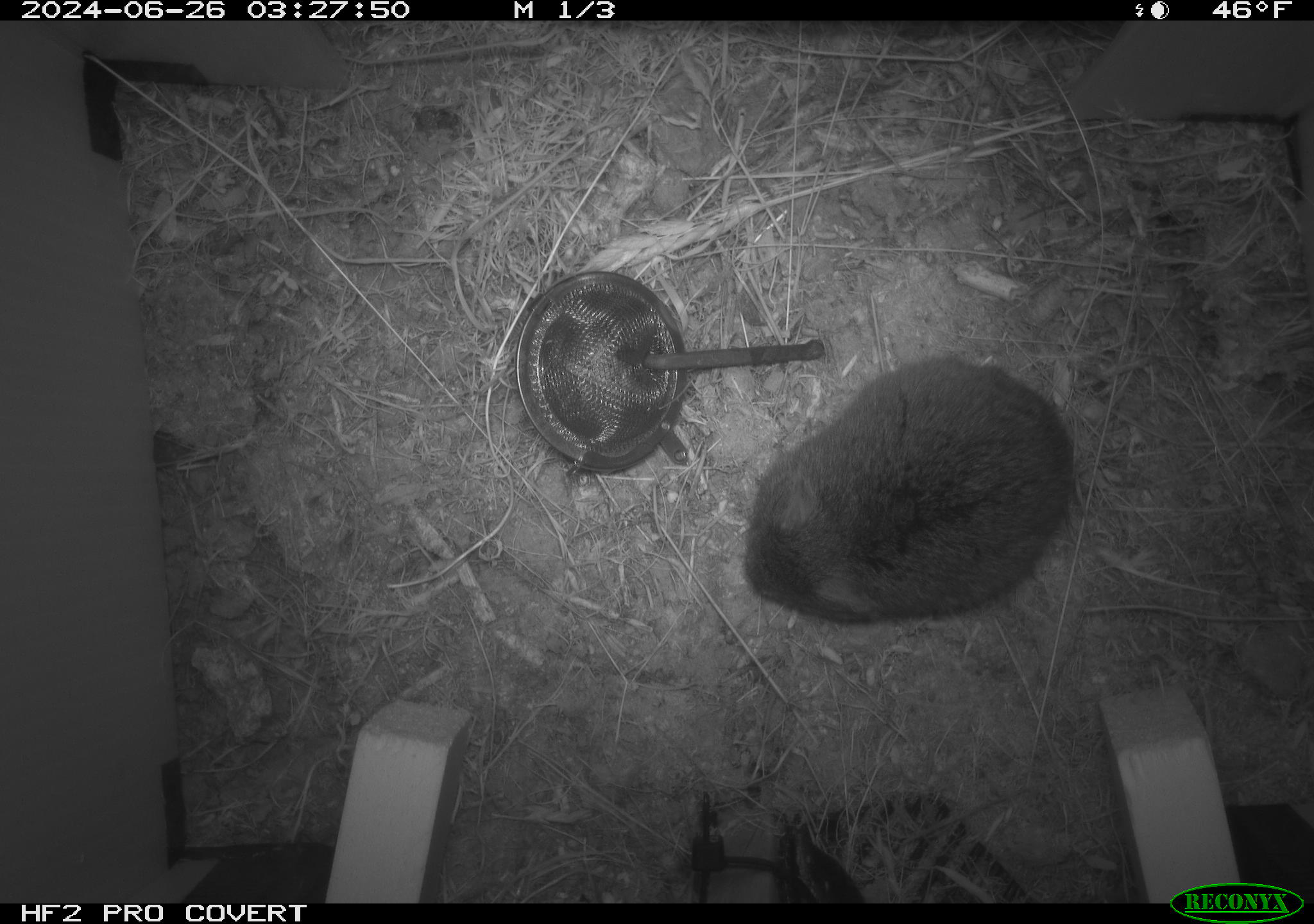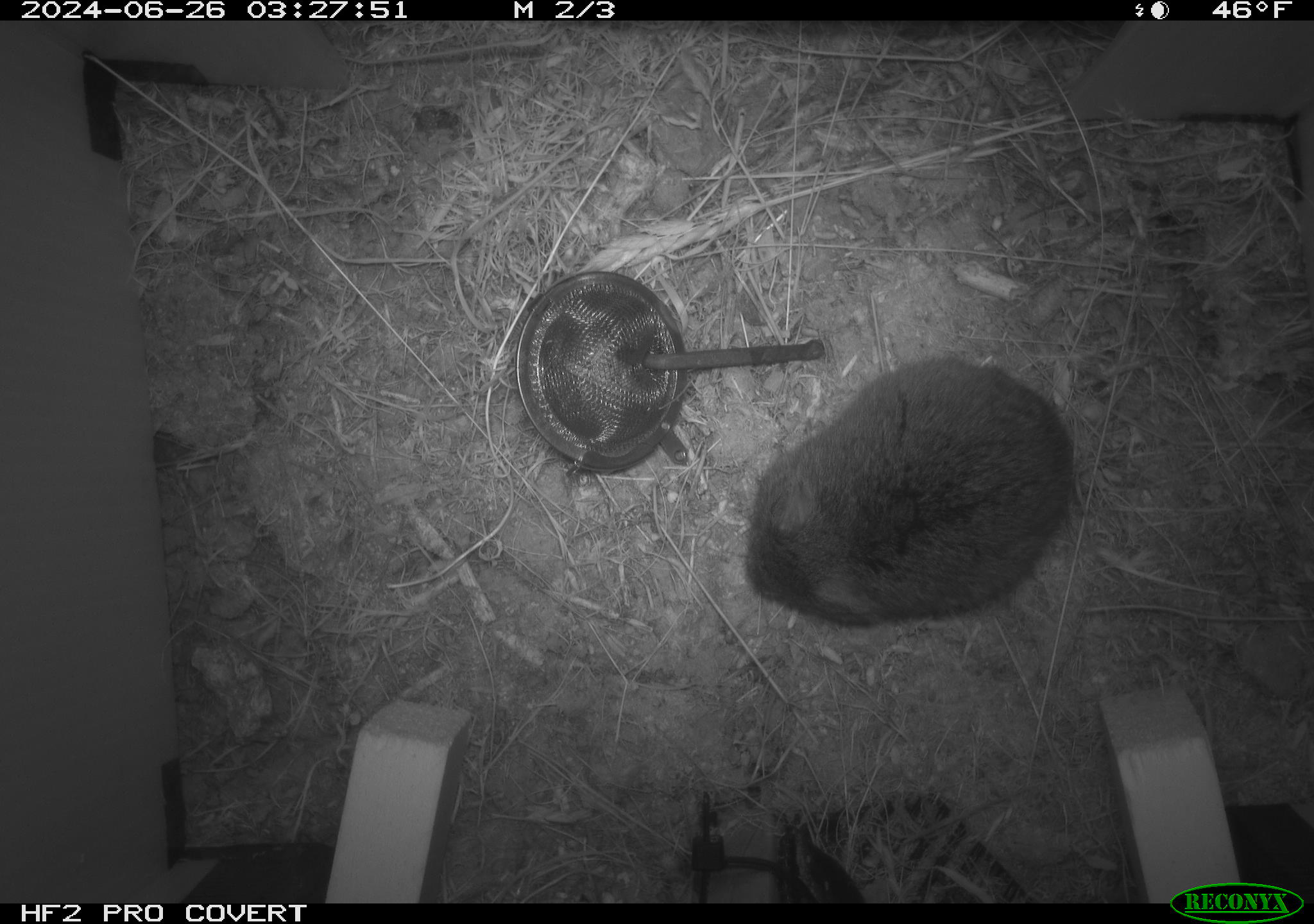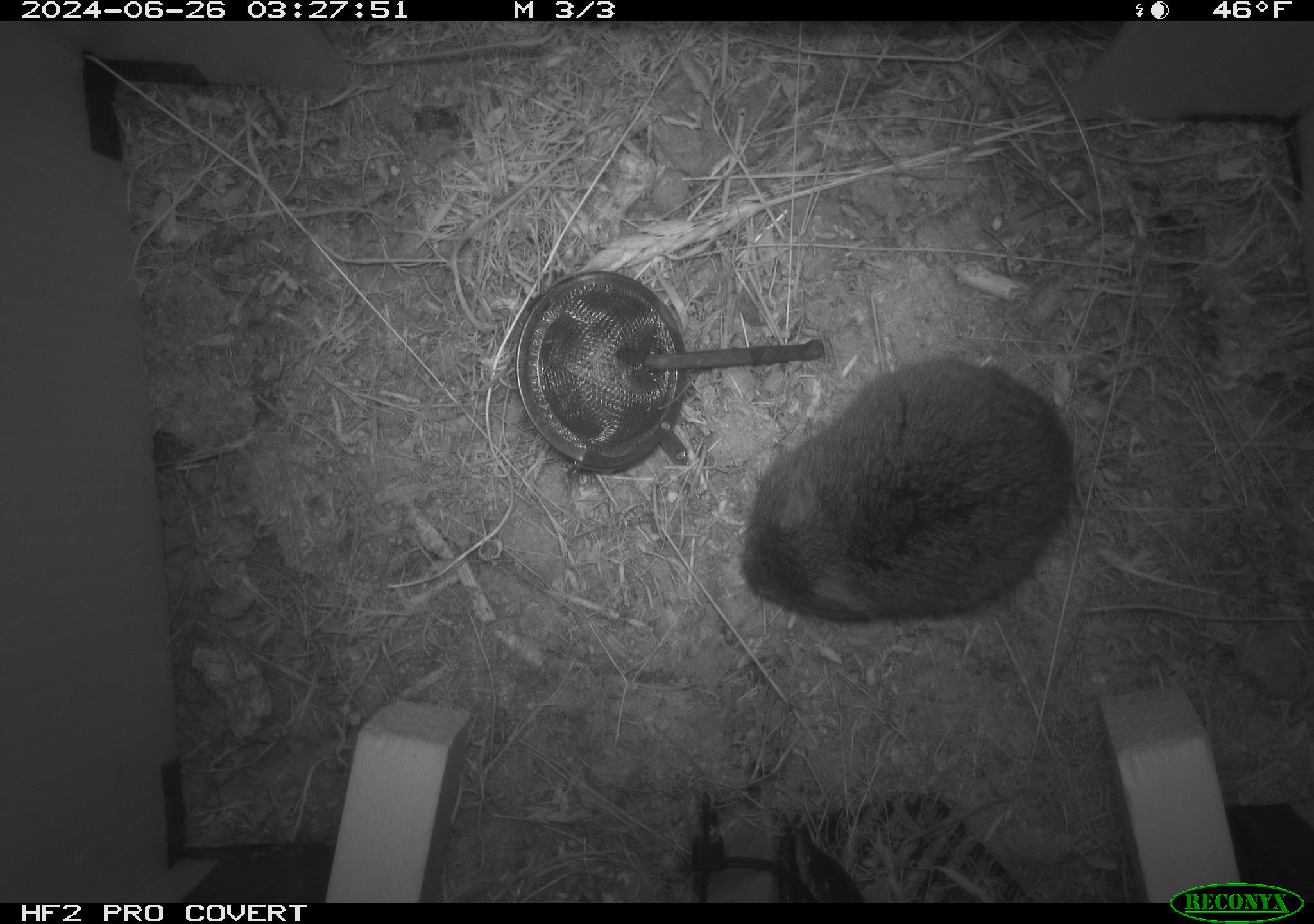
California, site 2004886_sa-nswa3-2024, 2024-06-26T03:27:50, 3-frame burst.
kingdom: Animalia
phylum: Chordata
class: Mammalia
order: Rodentia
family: Cricetidae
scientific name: Arvicolinae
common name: voles, lemmings, and muskrats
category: arvicolinae subfamily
Arvicolinae subfamily (voles, lemmings, and muskrats) (Arvicolinae).